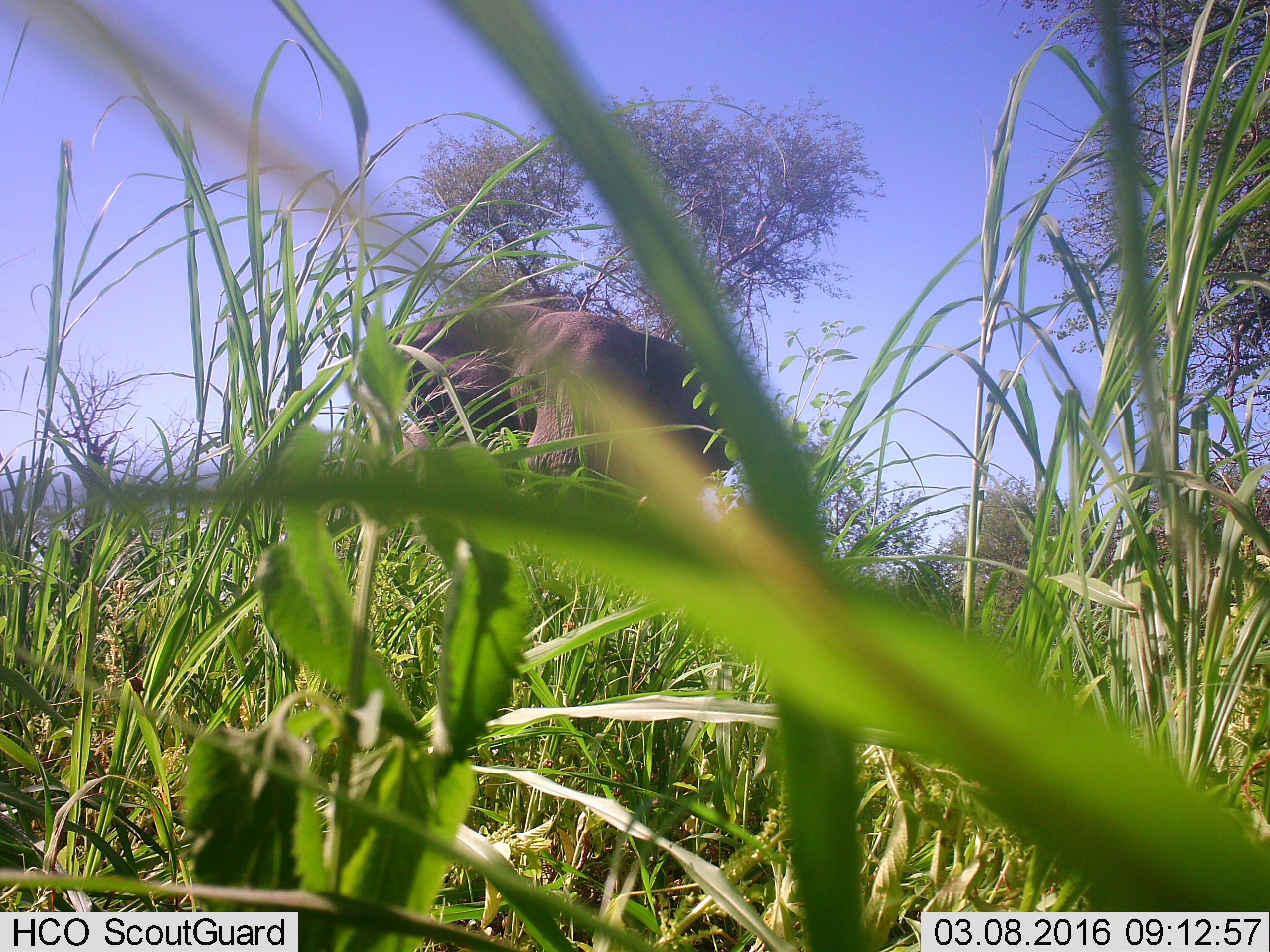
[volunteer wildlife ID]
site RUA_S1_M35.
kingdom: Animalia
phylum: Chordata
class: Mammalia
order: Proboscidea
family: Elephantidae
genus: Loxodonta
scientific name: Loxodonta africana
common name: african bush elephant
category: elephant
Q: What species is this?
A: Elephant (african bush elephant) (Loxodonta africana).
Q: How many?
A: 1.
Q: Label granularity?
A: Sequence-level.